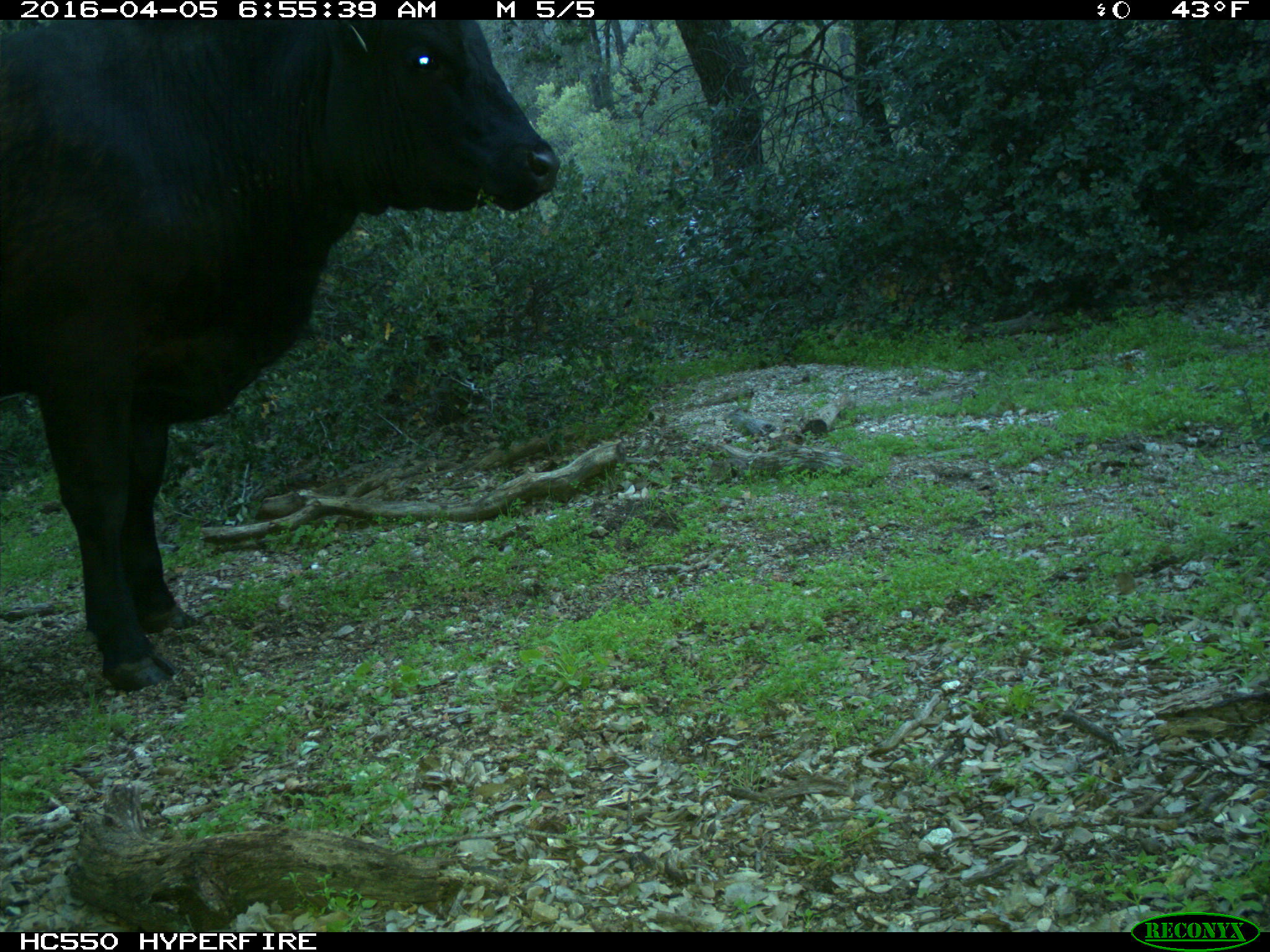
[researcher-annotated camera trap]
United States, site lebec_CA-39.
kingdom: Animalia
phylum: Chordata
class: Mammalia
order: Artiodactyla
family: Bovidae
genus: Bos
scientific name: Bos taurus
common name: domestic cow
Bos taurus (domestic cow).